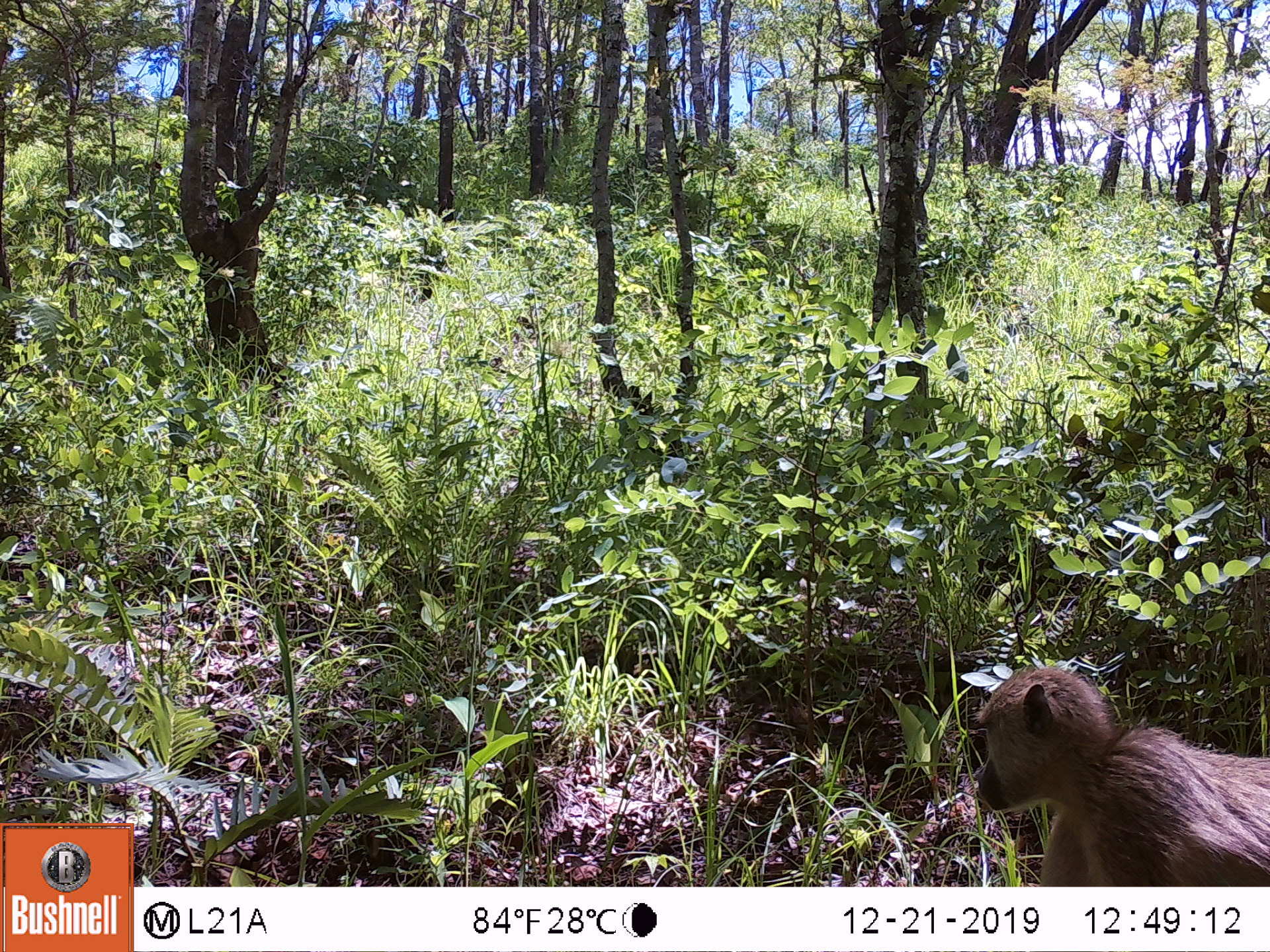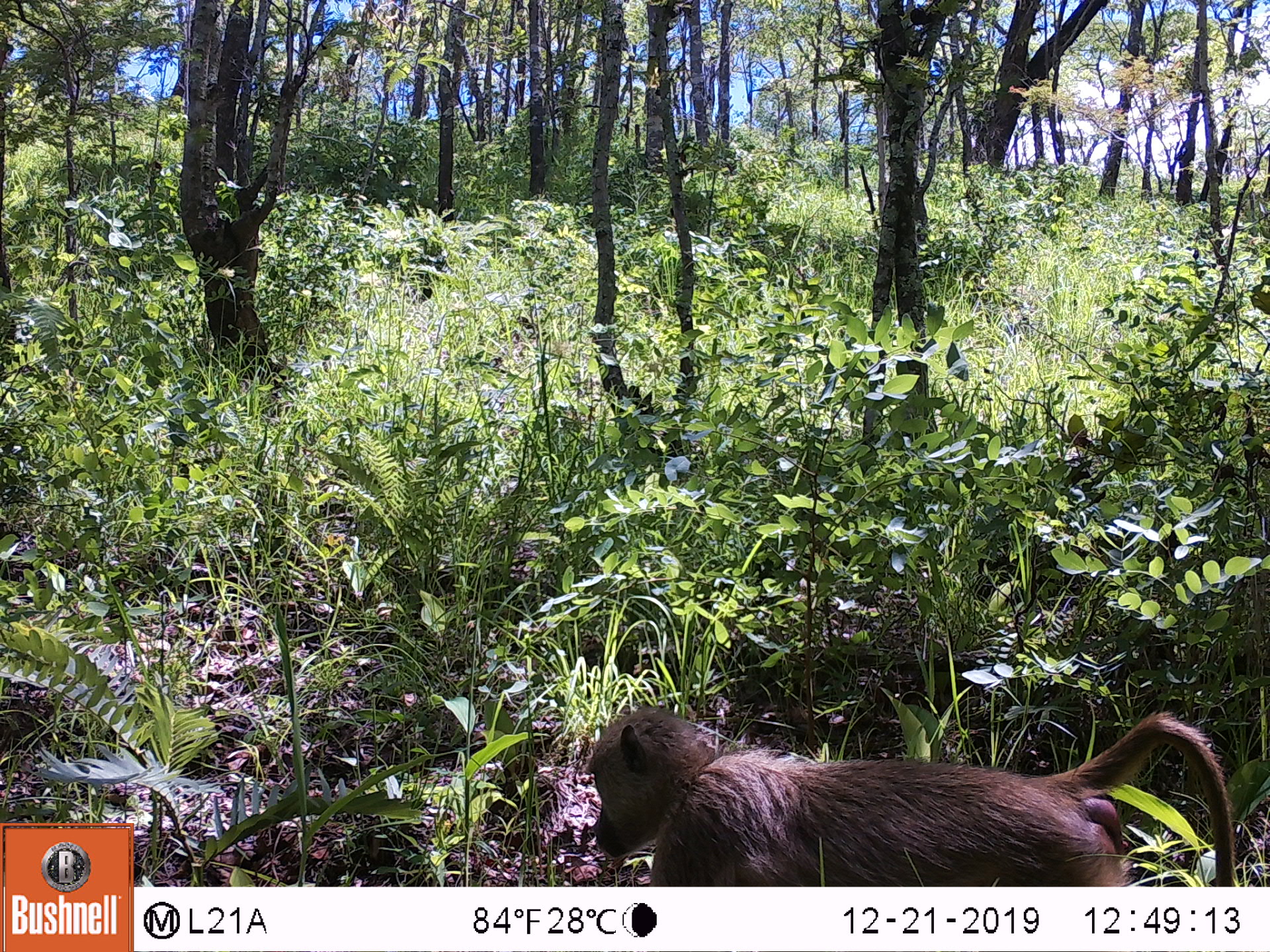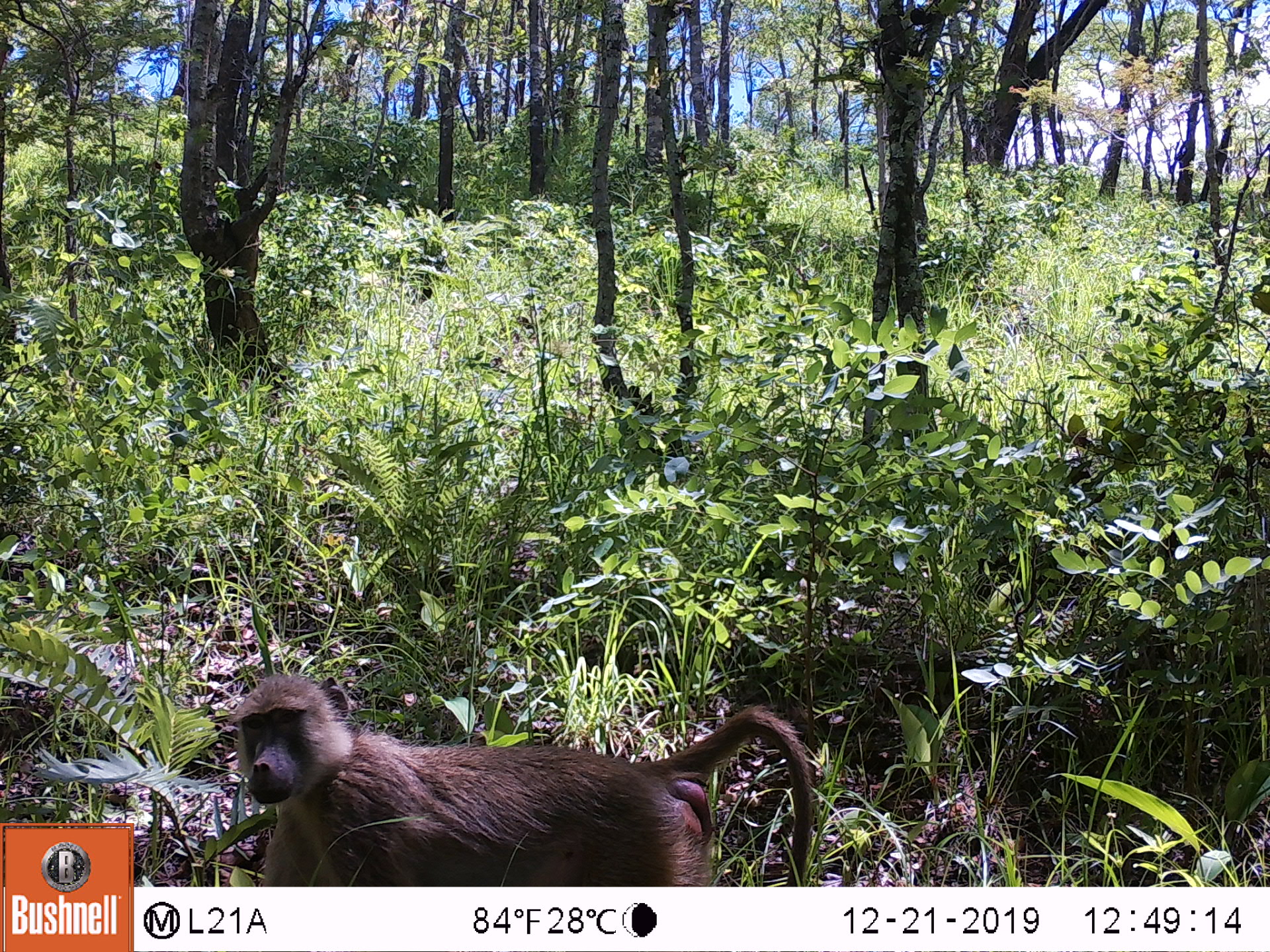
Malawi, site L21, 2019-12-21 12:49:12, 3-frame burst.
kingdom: Animalia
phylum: Chordata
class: Mammalia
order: Primates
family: Cercopithecidae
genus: Papio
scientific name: Papio cynocephalus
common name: yellow baboon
Yellow baboon (Papio cynocephalus), count 1.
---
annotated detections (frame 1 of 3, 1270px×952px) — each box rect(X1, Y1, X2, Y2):
yellow baboon: rect(966, 665, 1266, 882)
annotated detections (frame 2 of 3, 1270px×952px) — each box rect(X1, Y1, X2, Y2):
yellow baboon: rect(585, 708, 1236, 882)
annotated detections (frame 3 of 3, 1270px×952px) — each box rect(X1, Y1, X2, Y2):
yellow baboon: rect(228, 671, 816, 880)